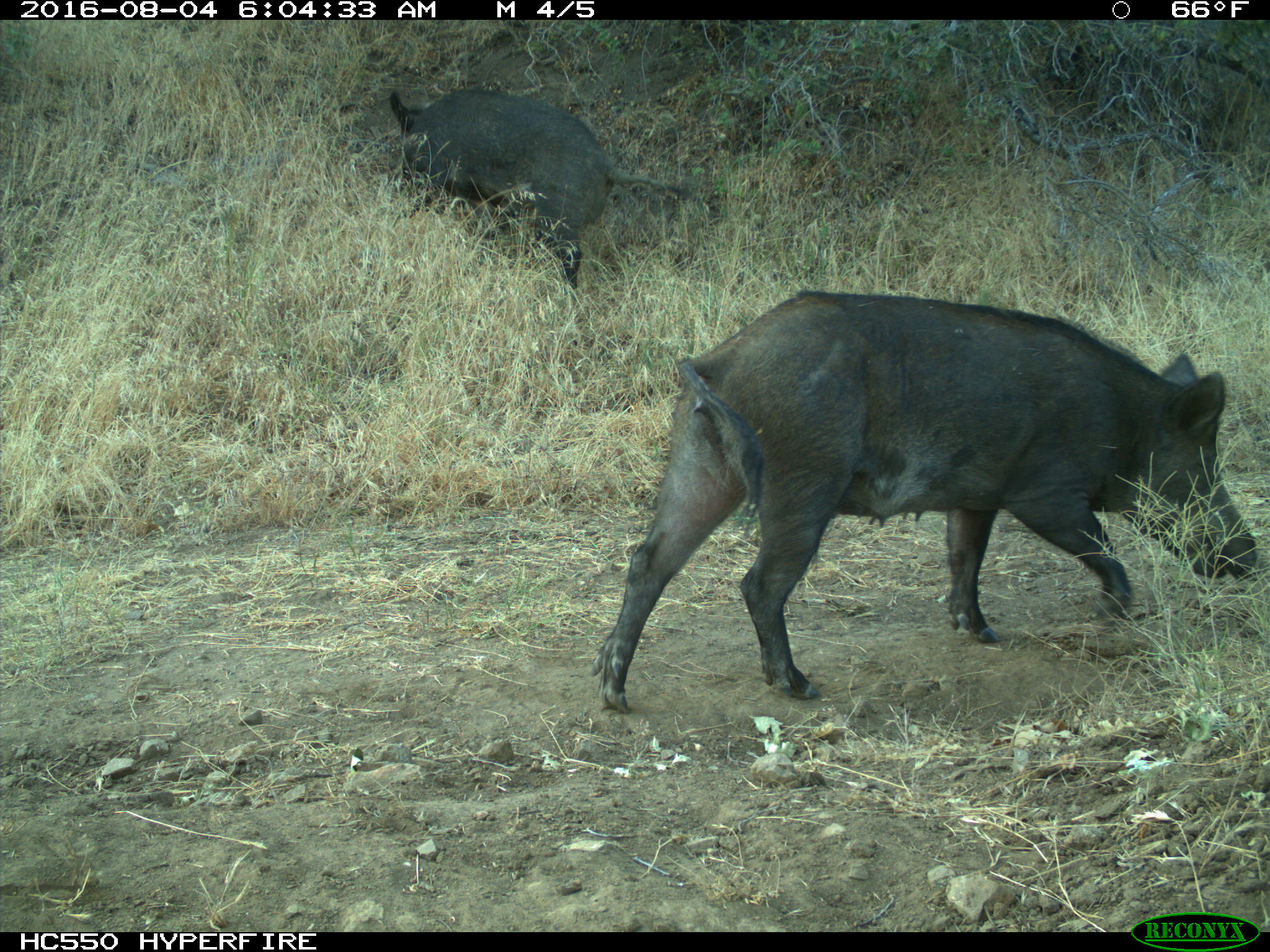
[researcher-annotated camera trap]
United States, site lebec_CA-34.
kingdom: Animalia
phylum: Chordata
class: Mammalia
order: Artiodactyla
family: Suidae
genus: Sus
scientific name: Sus scrofa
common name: wild boar